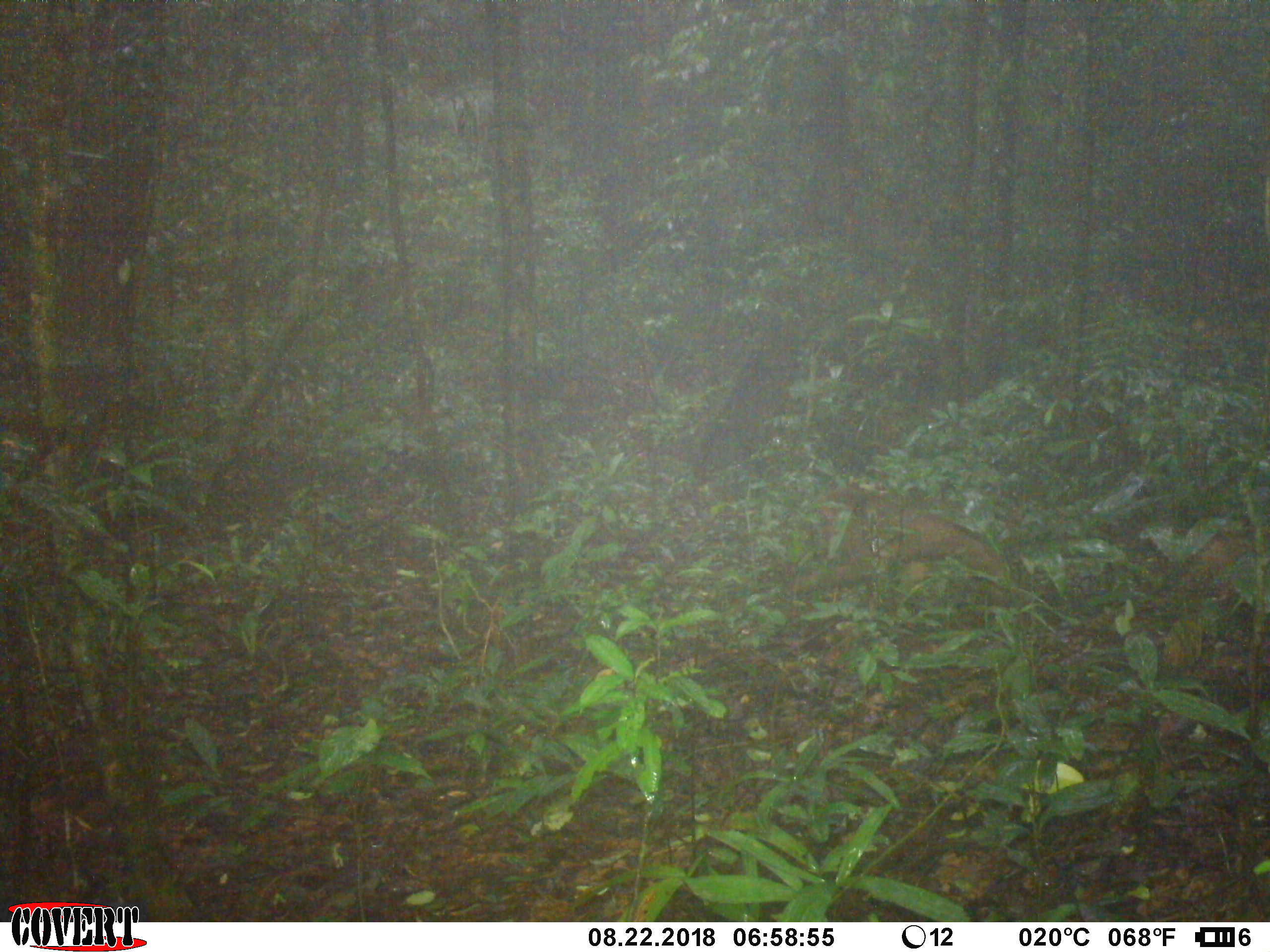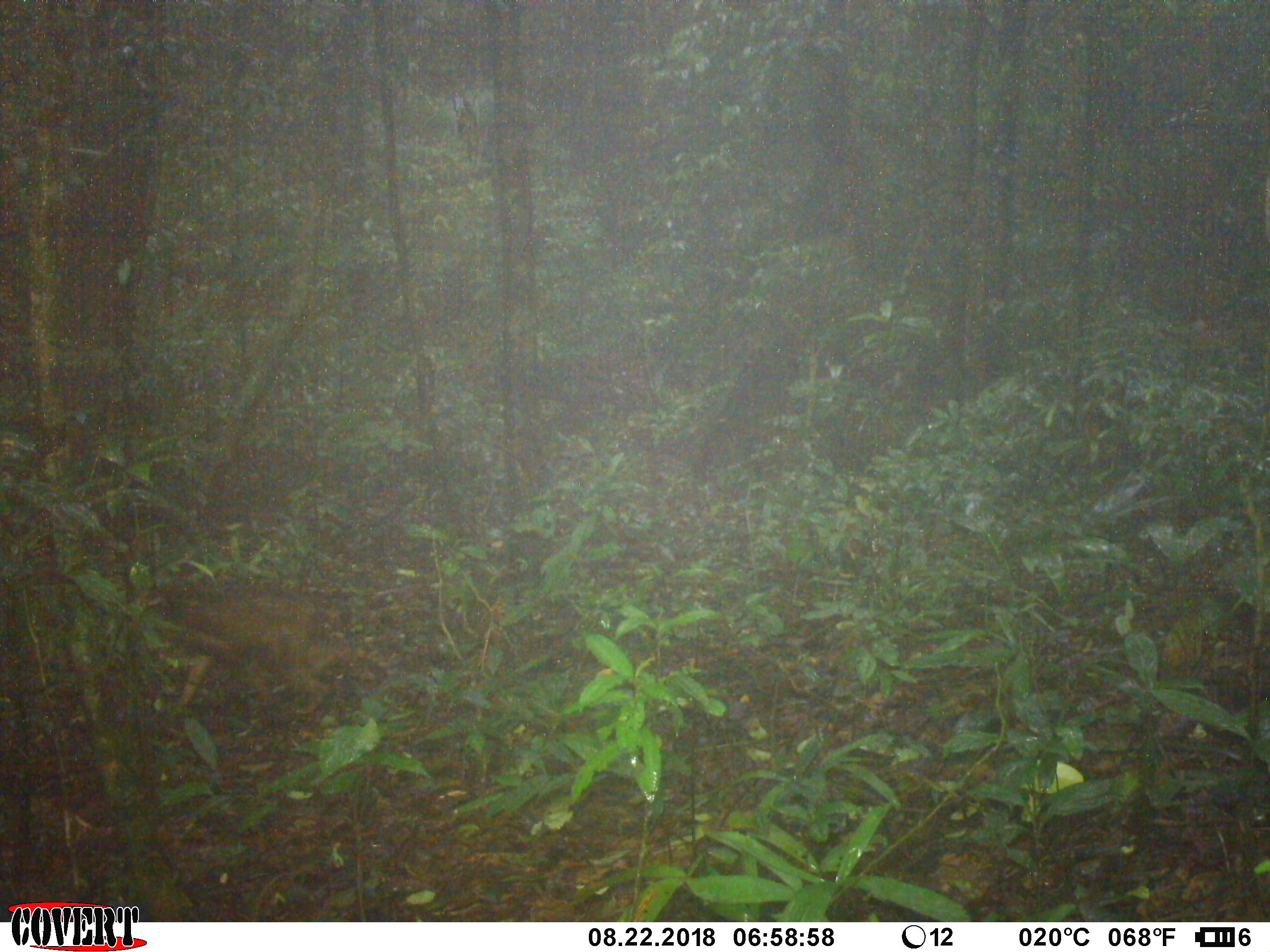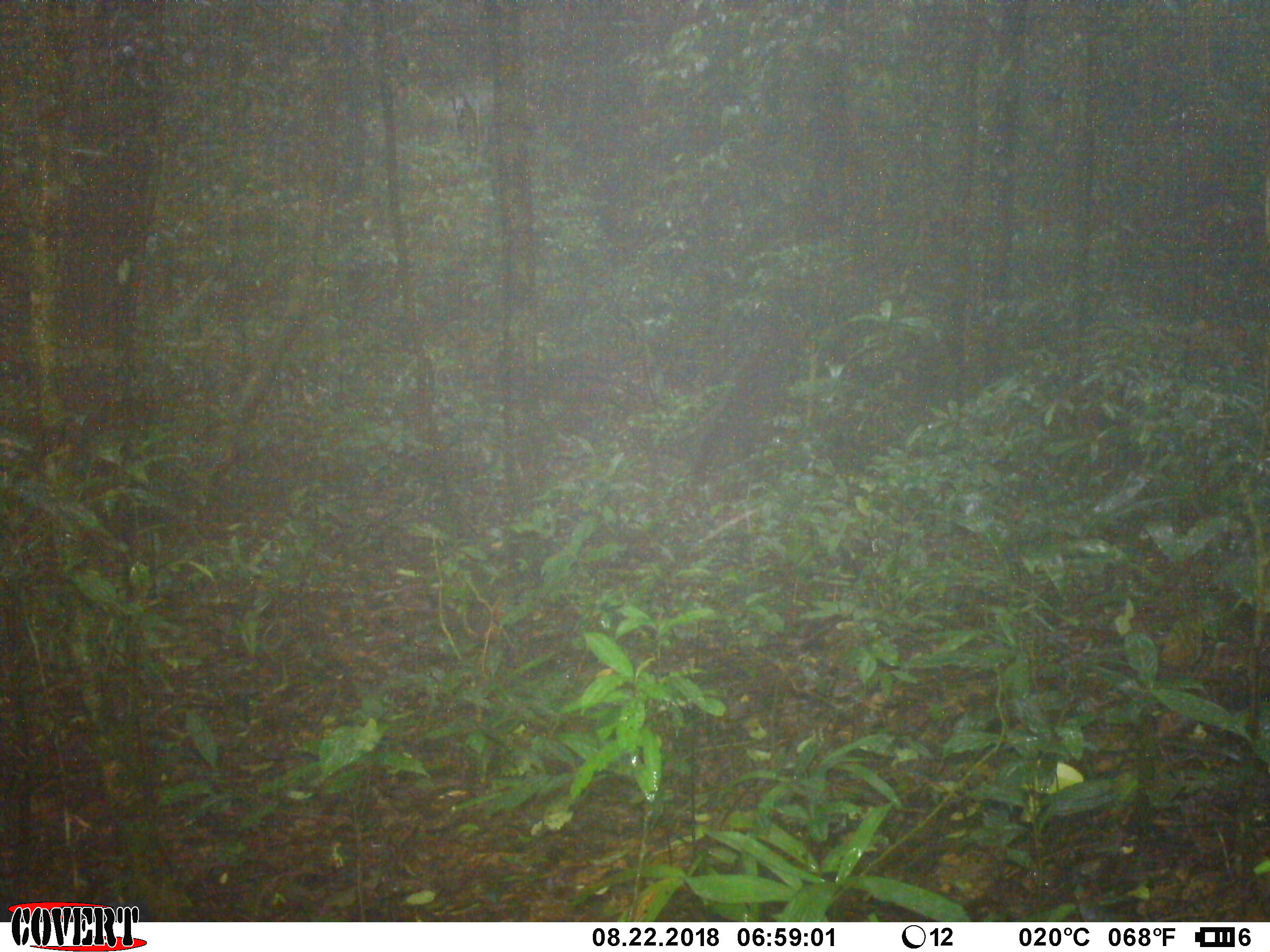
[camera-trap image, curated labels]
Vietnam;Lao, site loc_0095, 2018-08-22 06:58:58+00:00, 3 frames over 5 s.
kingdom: Animalia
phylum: Chordata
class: Mammalia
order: Primates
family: Cercopithecidae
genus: Macaca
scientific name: Macaca arctoides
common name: stump-tailed macaque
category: stump tailed macaque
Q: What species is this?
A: Stump tailed macaque (stump-tailed macaque) (Macaca arctoides).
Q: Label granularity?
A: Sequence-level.